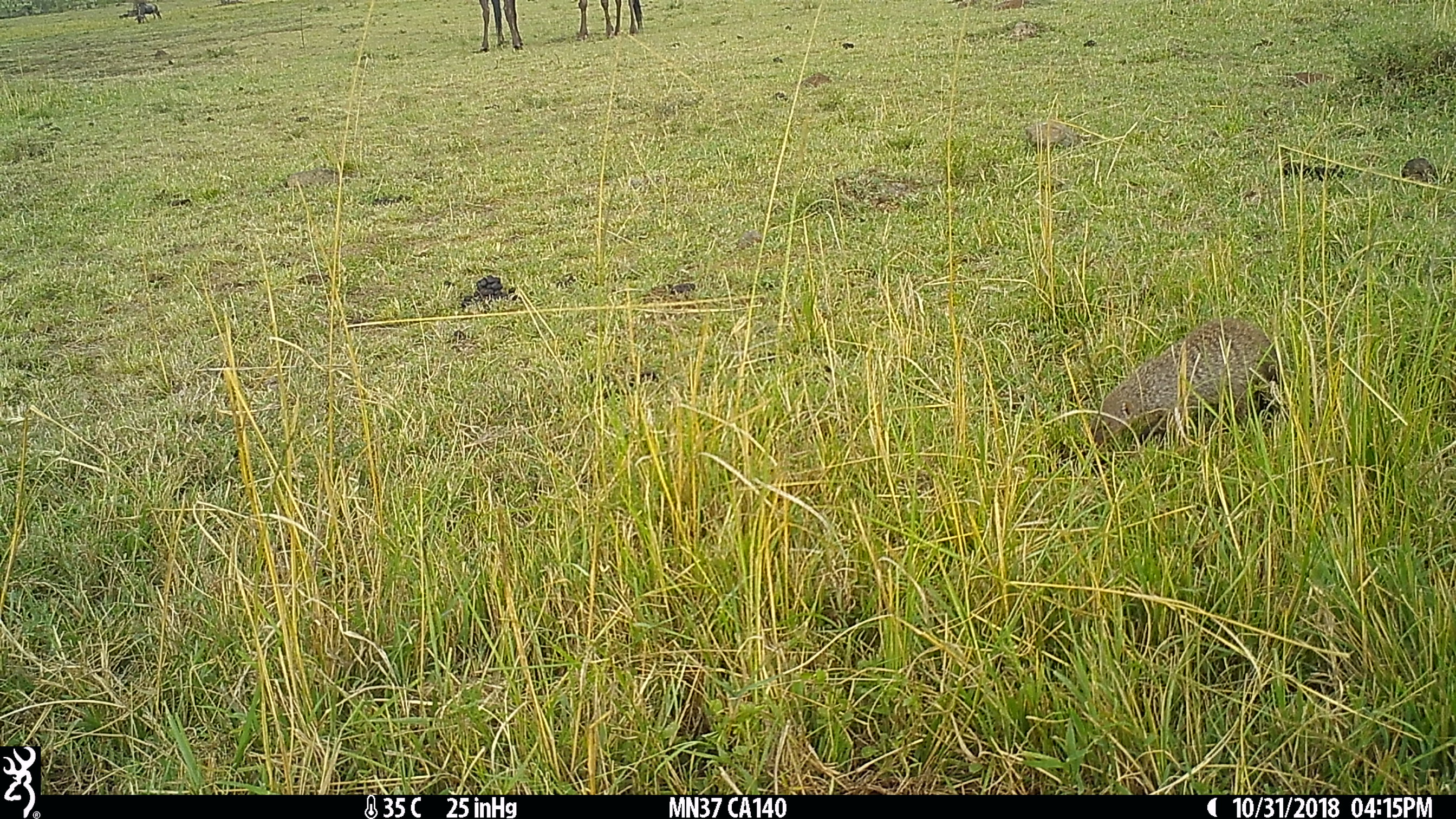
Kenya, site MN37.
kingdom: Animalia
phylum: Chordata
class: Mammalia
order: Artiodactyla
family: Bovidae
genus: Connochaetes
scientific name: Connochaetes taurinus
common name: blue wildebeest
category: wildebeest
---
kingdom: Animalia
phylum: Chordata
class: Mammalia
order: Carnivora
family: Herpestidae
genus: Mungos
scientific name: Mungos mungo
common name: banded mongoose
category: mongoose banded